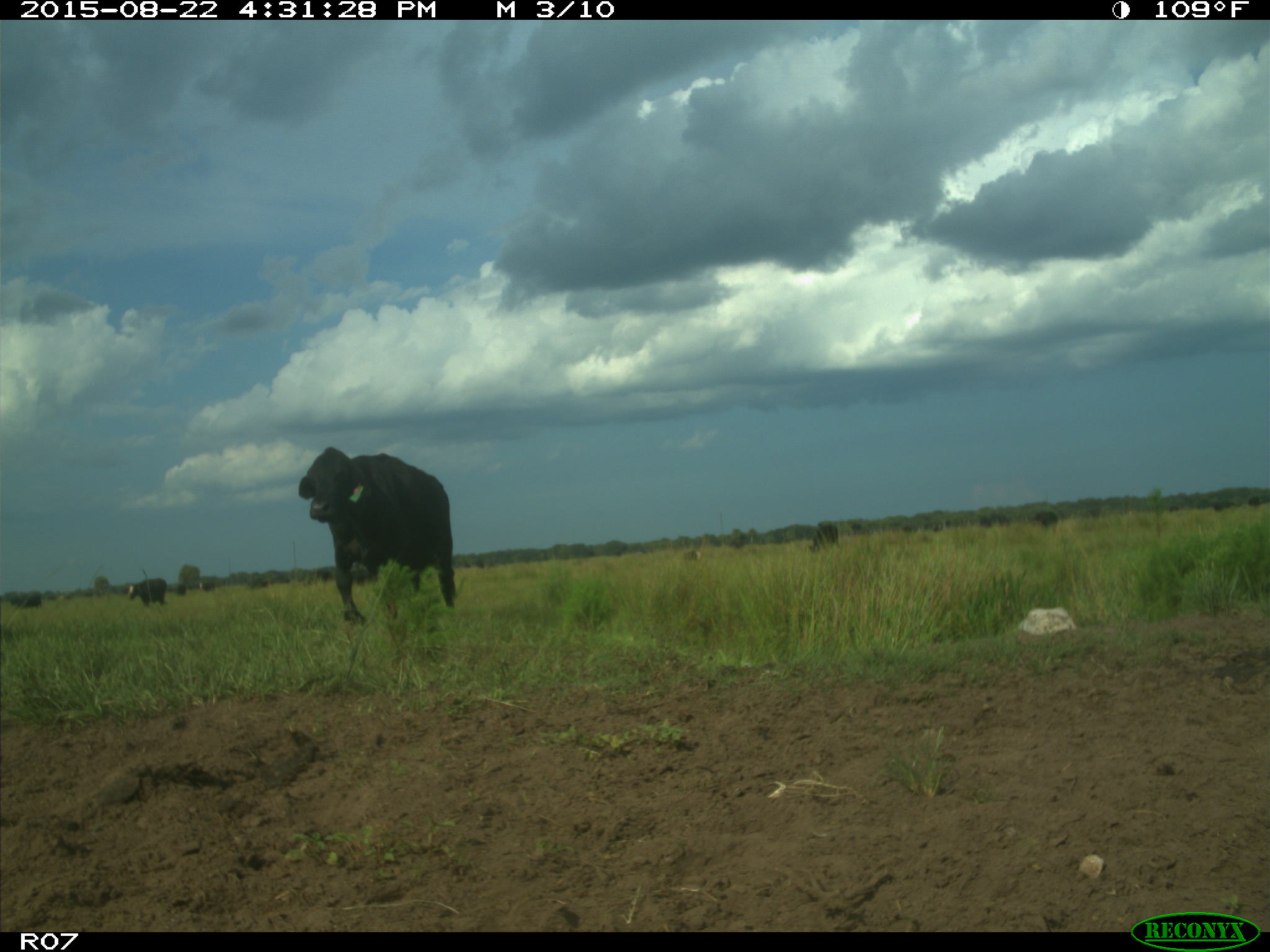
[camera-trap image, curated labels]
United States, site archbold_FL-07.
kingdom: Animalia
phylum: Chordata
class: Mammalia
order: Artiodactyla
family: Bovidae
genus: Bos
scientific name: Bos taurus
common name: domestic cow